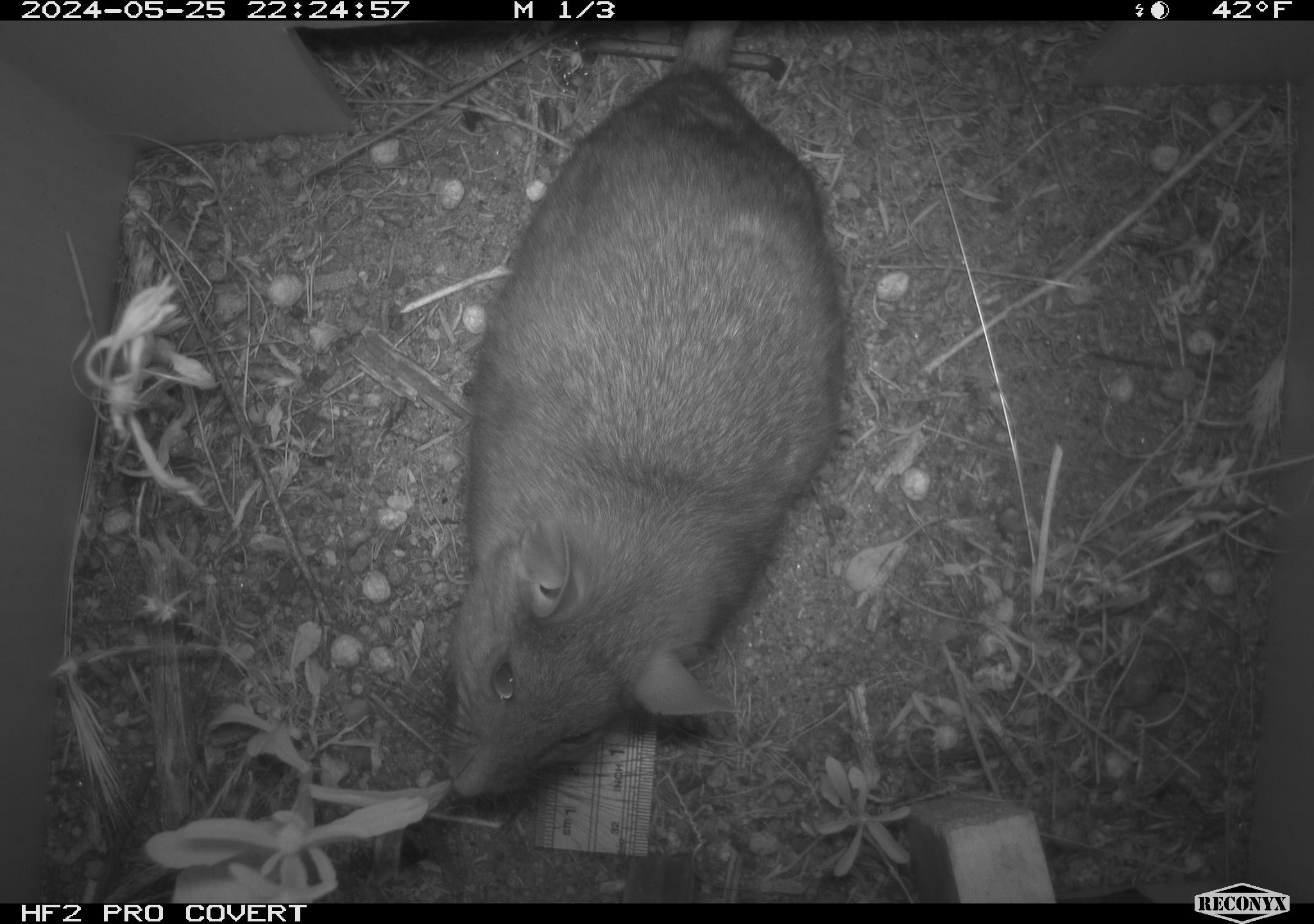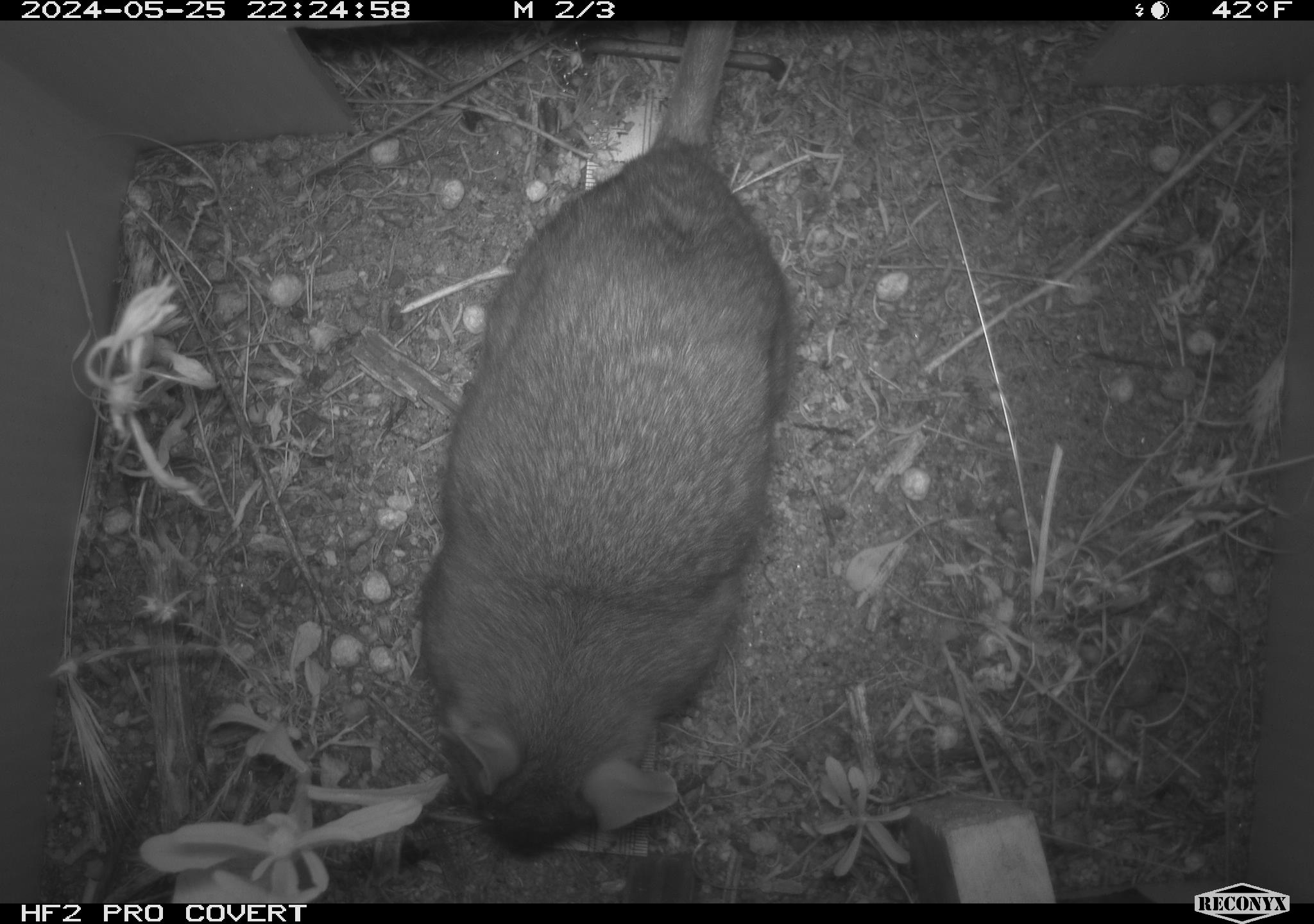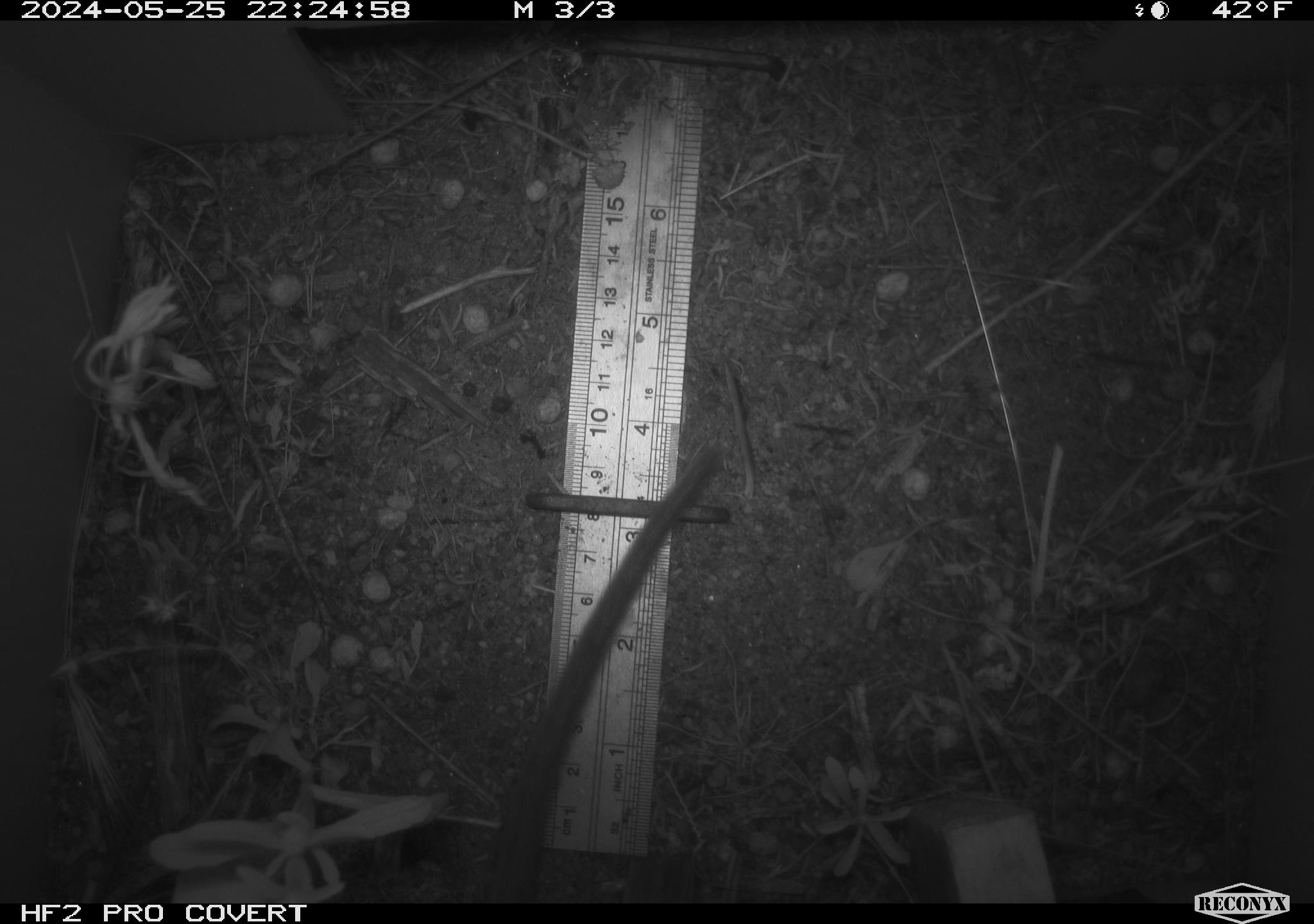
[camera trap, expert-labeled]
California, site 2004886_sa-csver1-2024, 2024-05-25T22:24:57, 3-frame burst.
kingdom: Animalia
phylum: Chordata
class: Mammalia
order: Rodentia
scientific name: Rodentia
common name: rodent